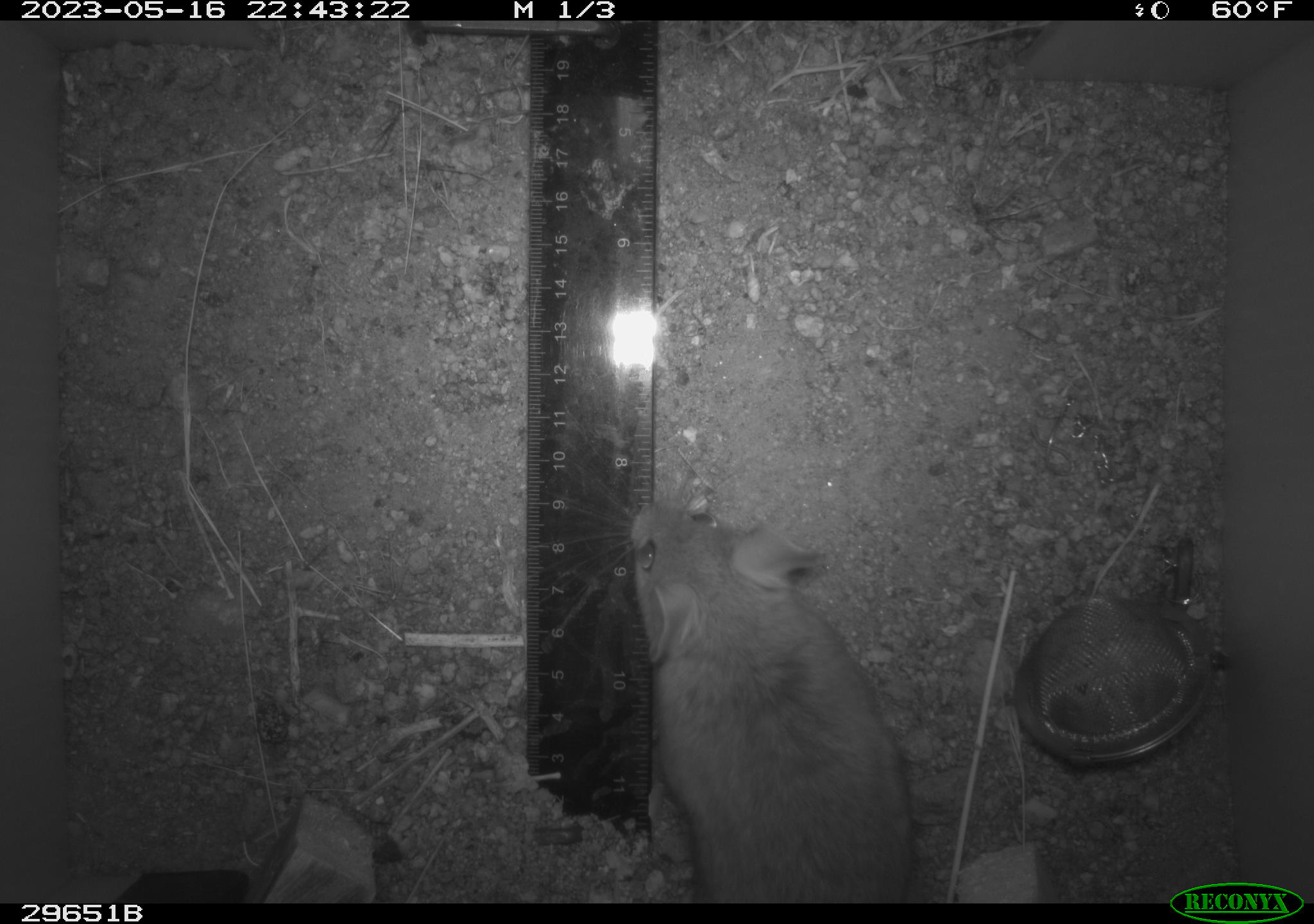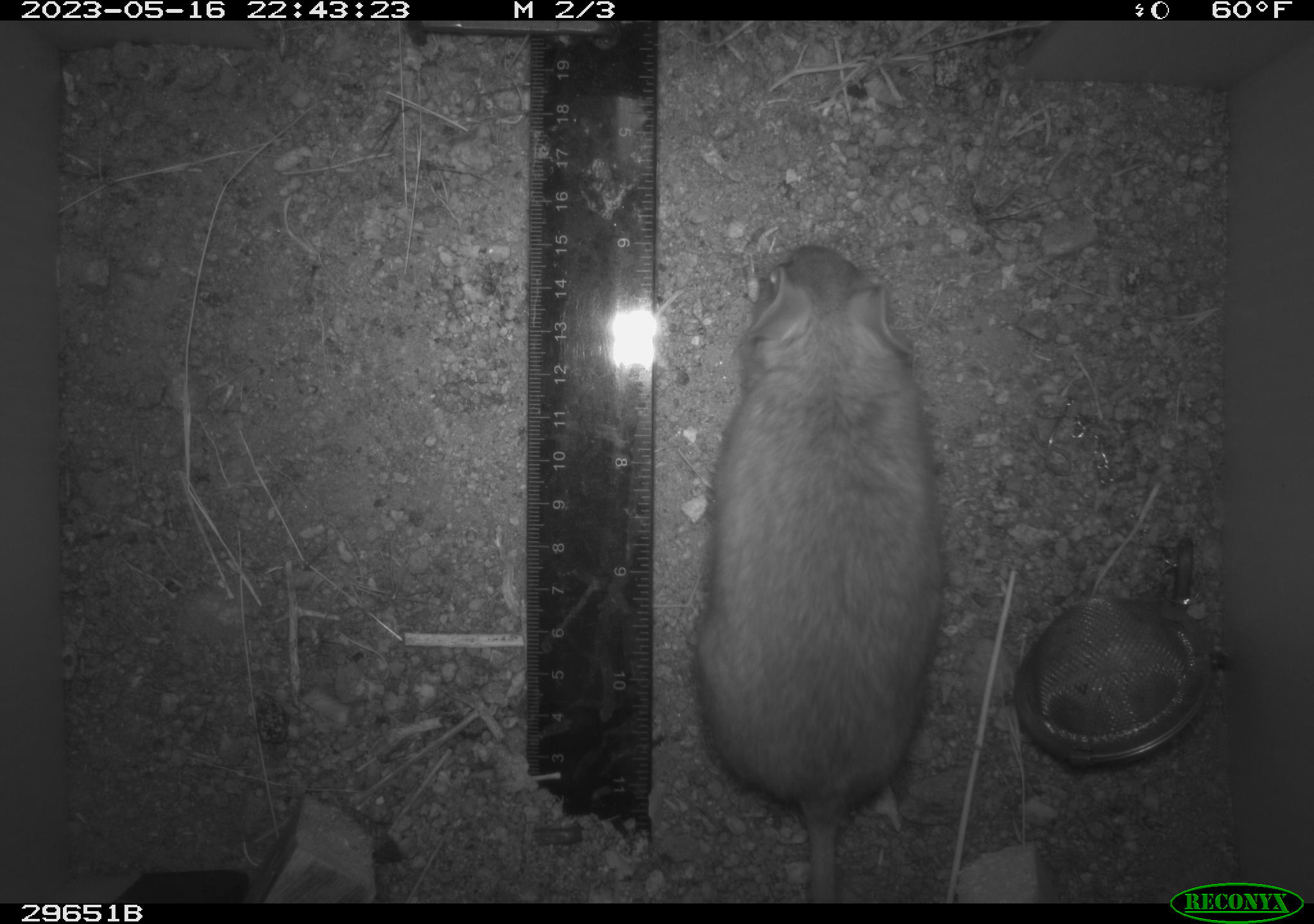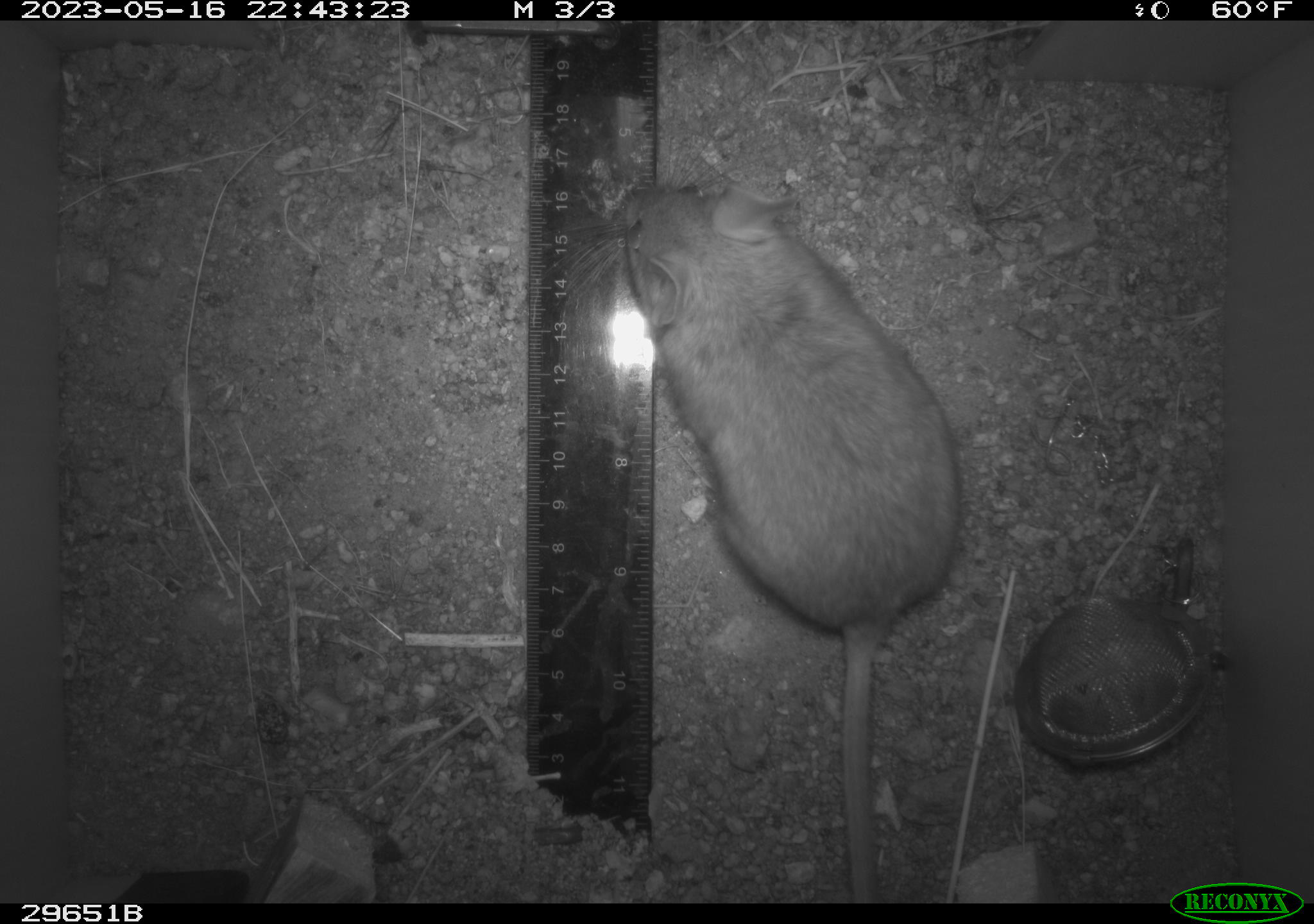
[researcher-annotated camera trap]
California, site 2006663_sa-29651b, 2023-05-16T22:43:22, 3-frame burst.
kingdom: Animalia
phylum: Chordata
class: Mammalia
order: Rodentia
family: Cricetidae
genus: Neotoma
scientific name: Neotoma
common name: pack rat or woodrat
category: neotoma species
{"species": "neotoma species (pack rat or woodrat) (Neotoma)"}